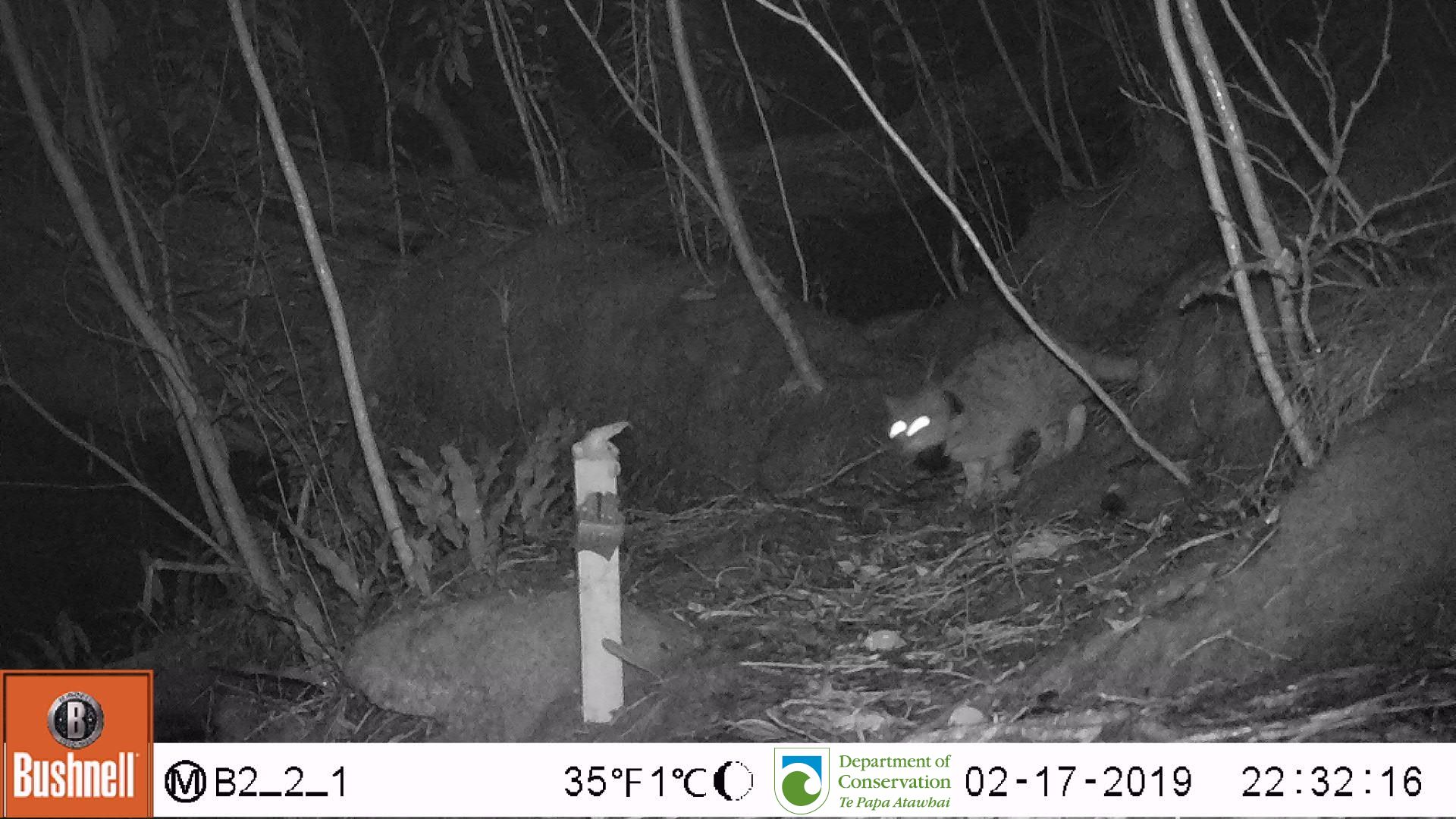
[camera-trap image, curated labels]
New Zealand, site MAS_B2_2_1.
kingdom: Animalia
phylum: Chordata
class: Mammalia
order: Carnivora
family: Felidae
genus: Felis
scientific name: Felis catus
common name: domestic cat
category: cat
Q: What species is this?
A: Cat (domestic cat) (Felis catus).